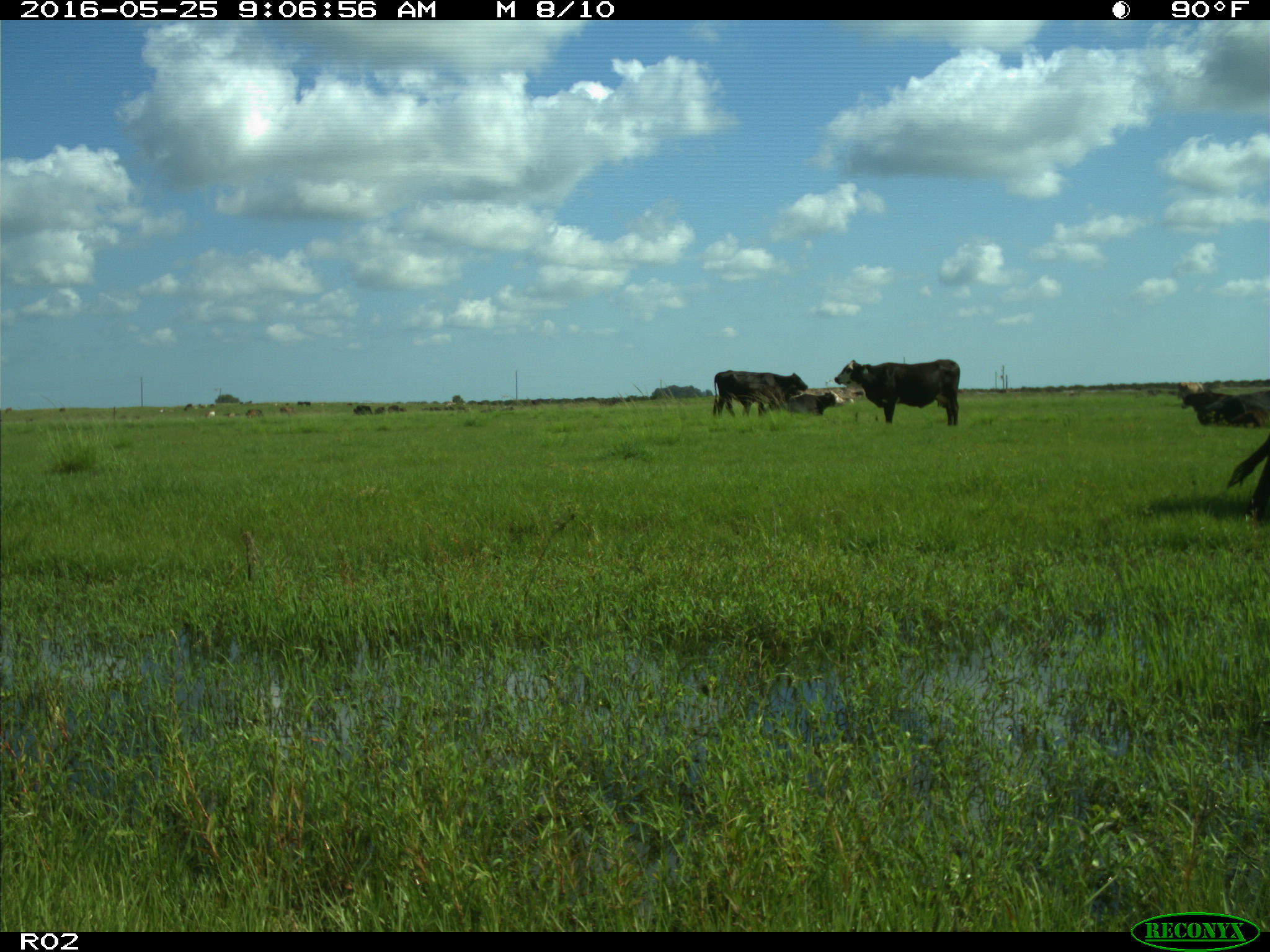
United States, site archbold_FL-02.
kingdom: Animalia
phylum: Chordata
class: Mammalia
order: Artiodactyla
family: Bovidae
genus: Bos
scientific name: Bos taurus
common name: domestic cow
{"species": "Bos taurus (domestic cow)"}